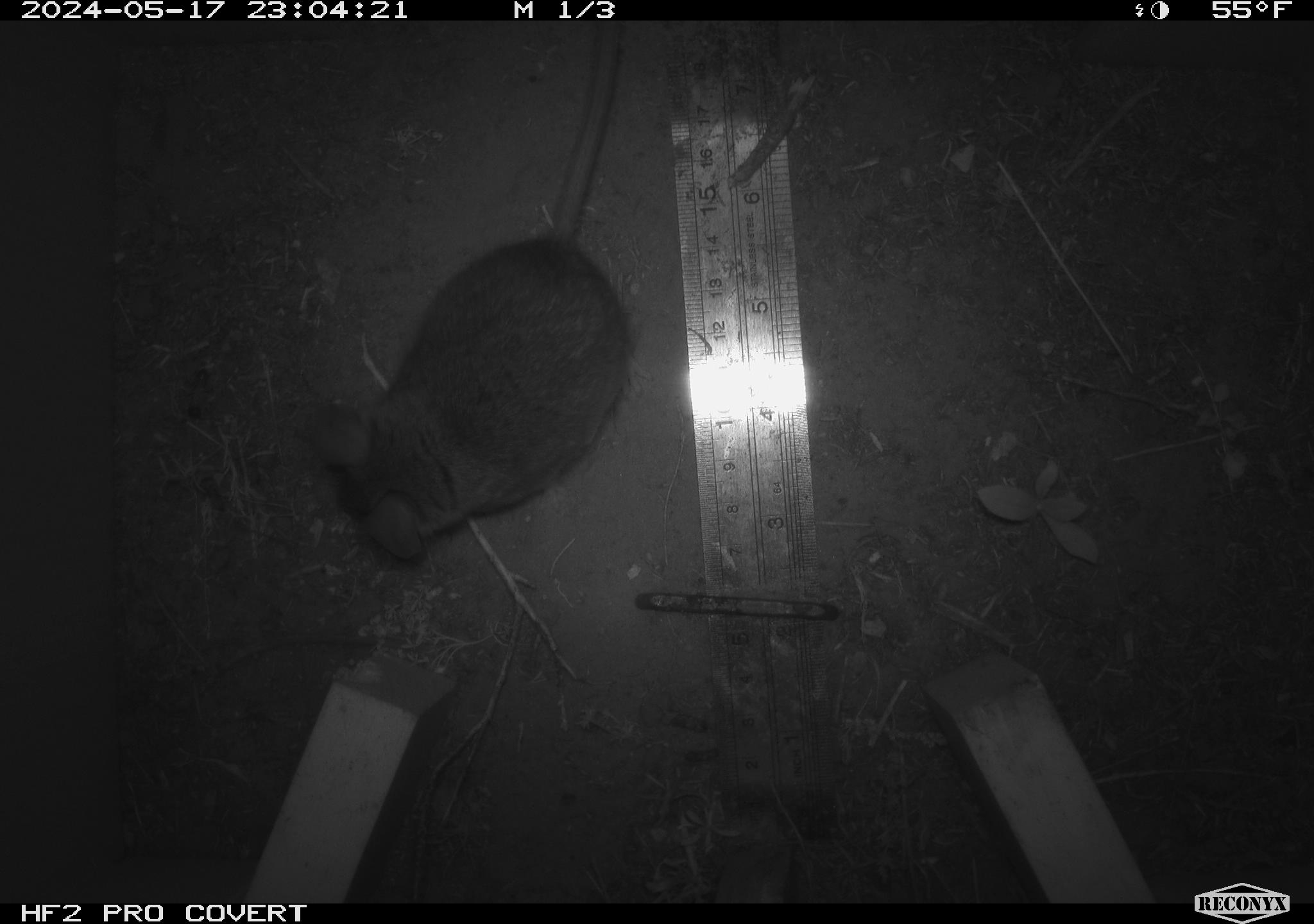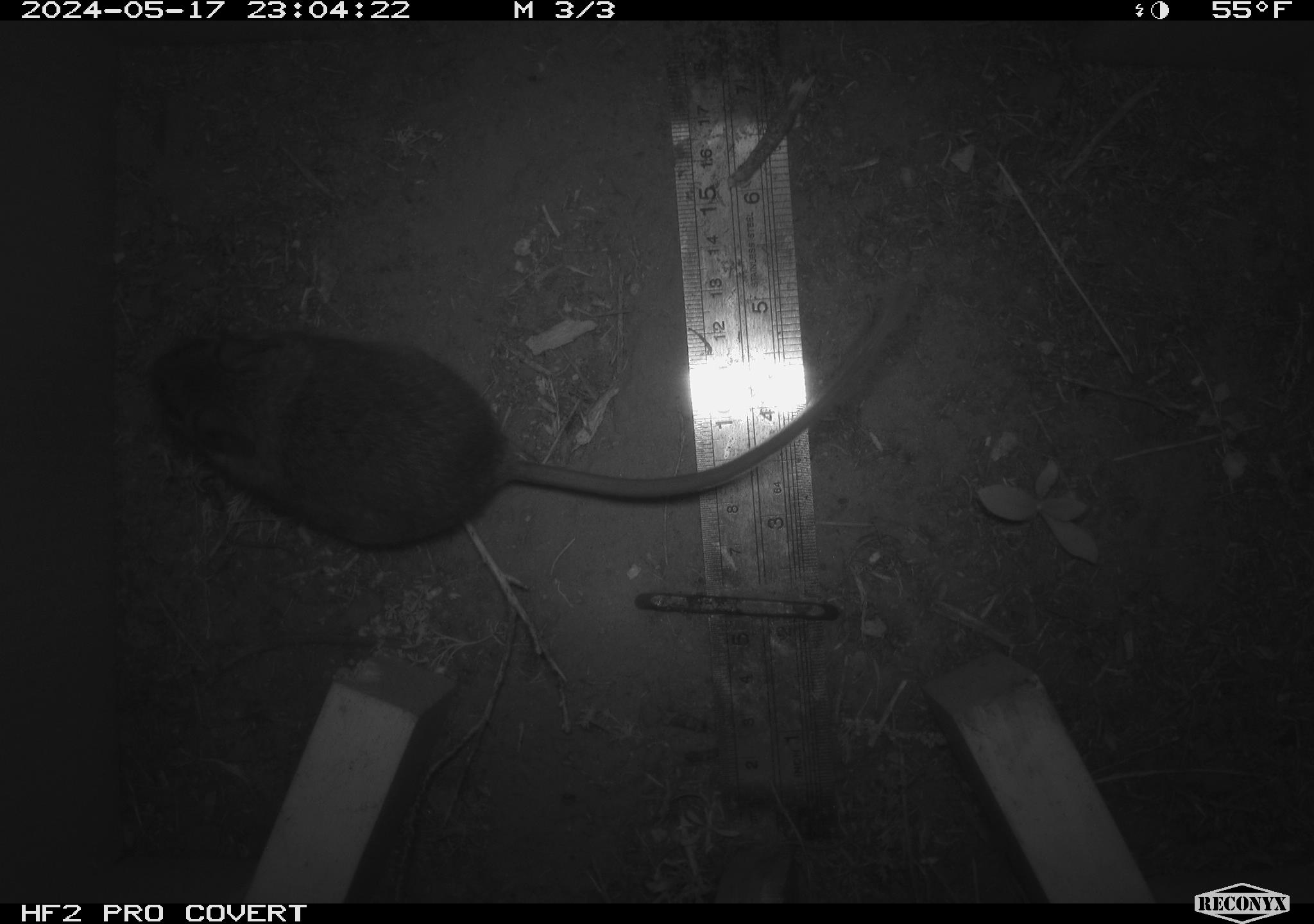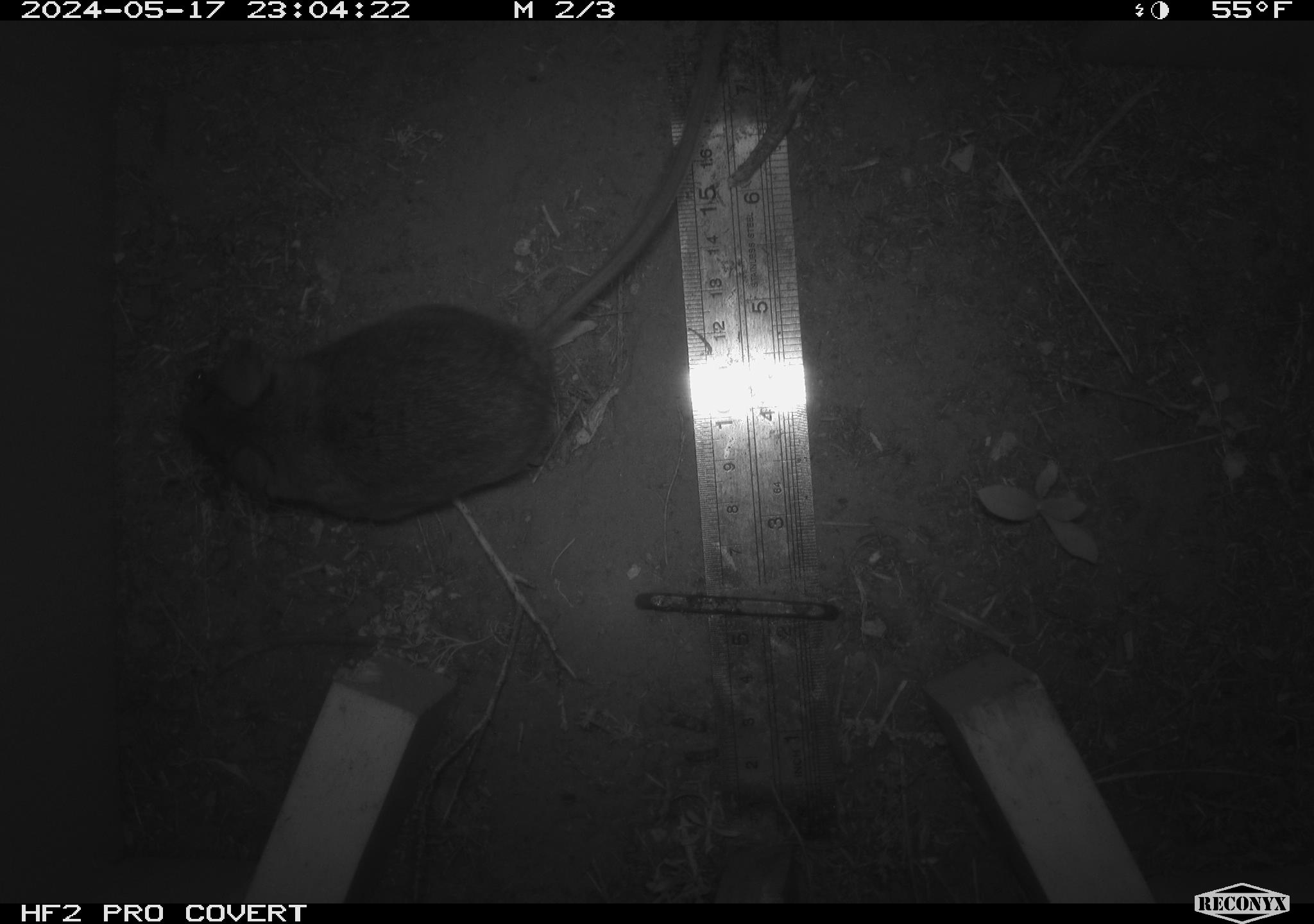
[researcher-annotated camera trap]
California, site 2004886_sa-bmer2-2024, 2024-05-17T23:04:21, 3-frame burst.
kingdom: Animalia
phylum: Chordata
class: Mammalia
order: Rodentia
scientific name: Rodentia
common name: mouse species